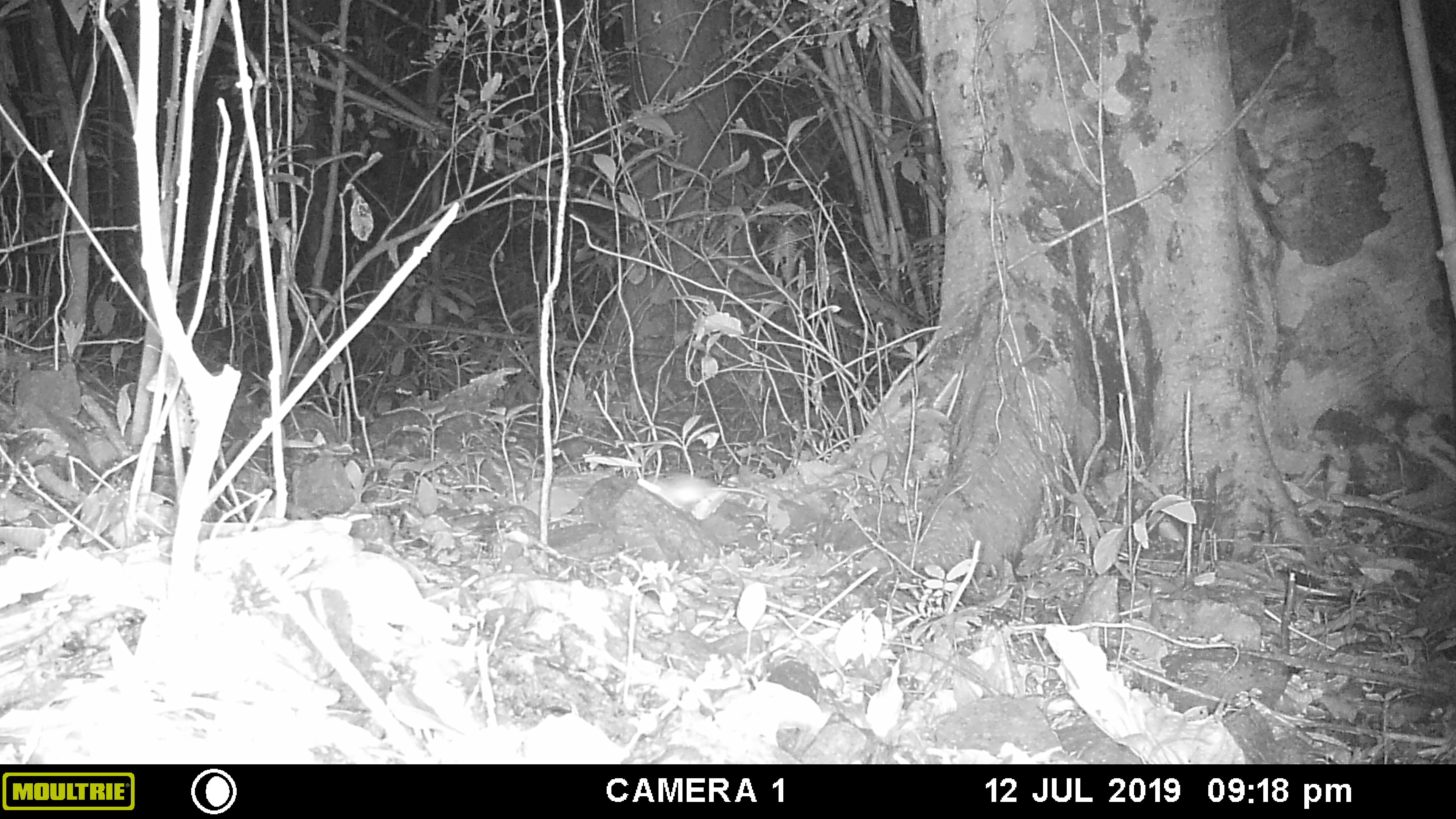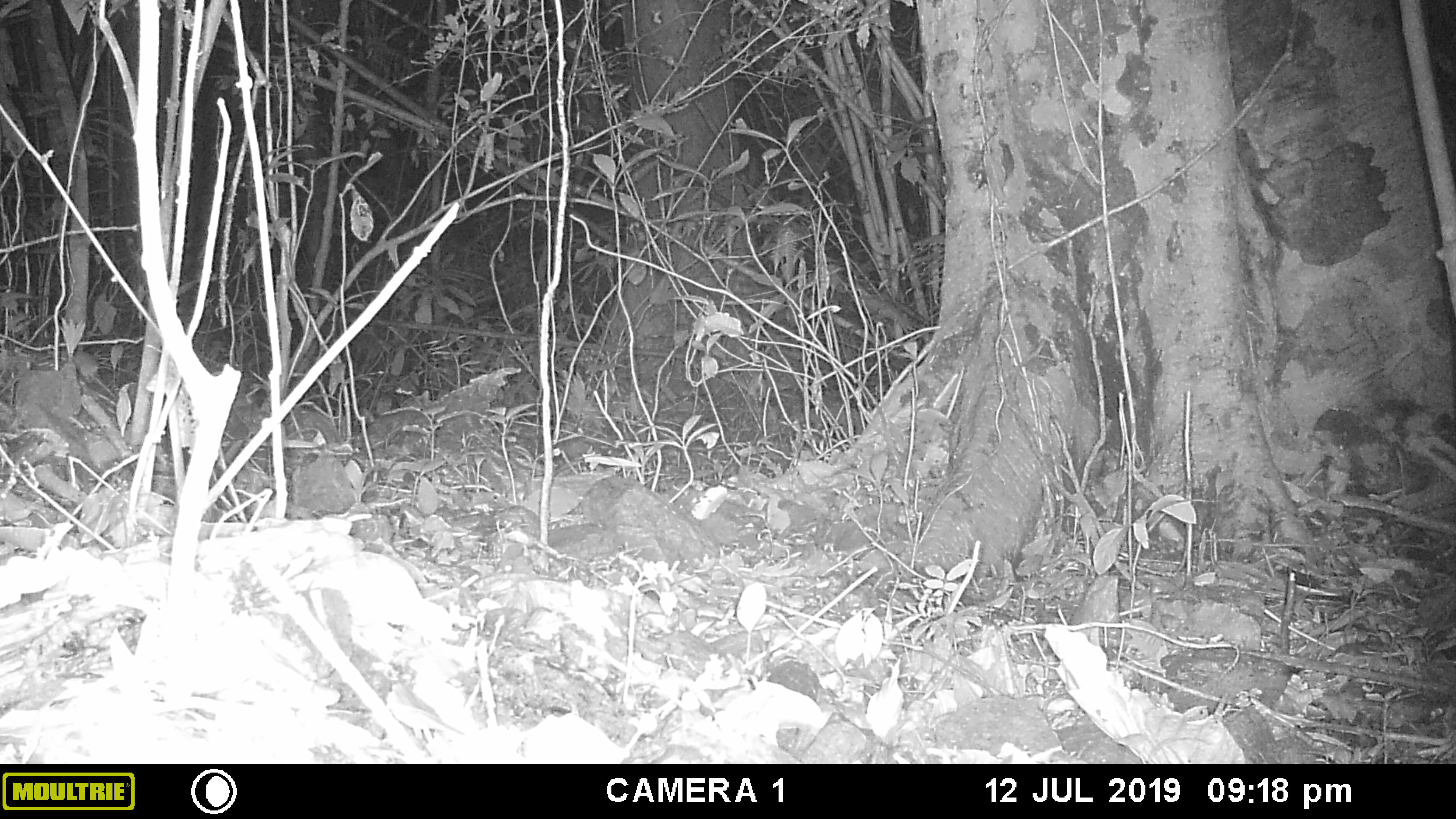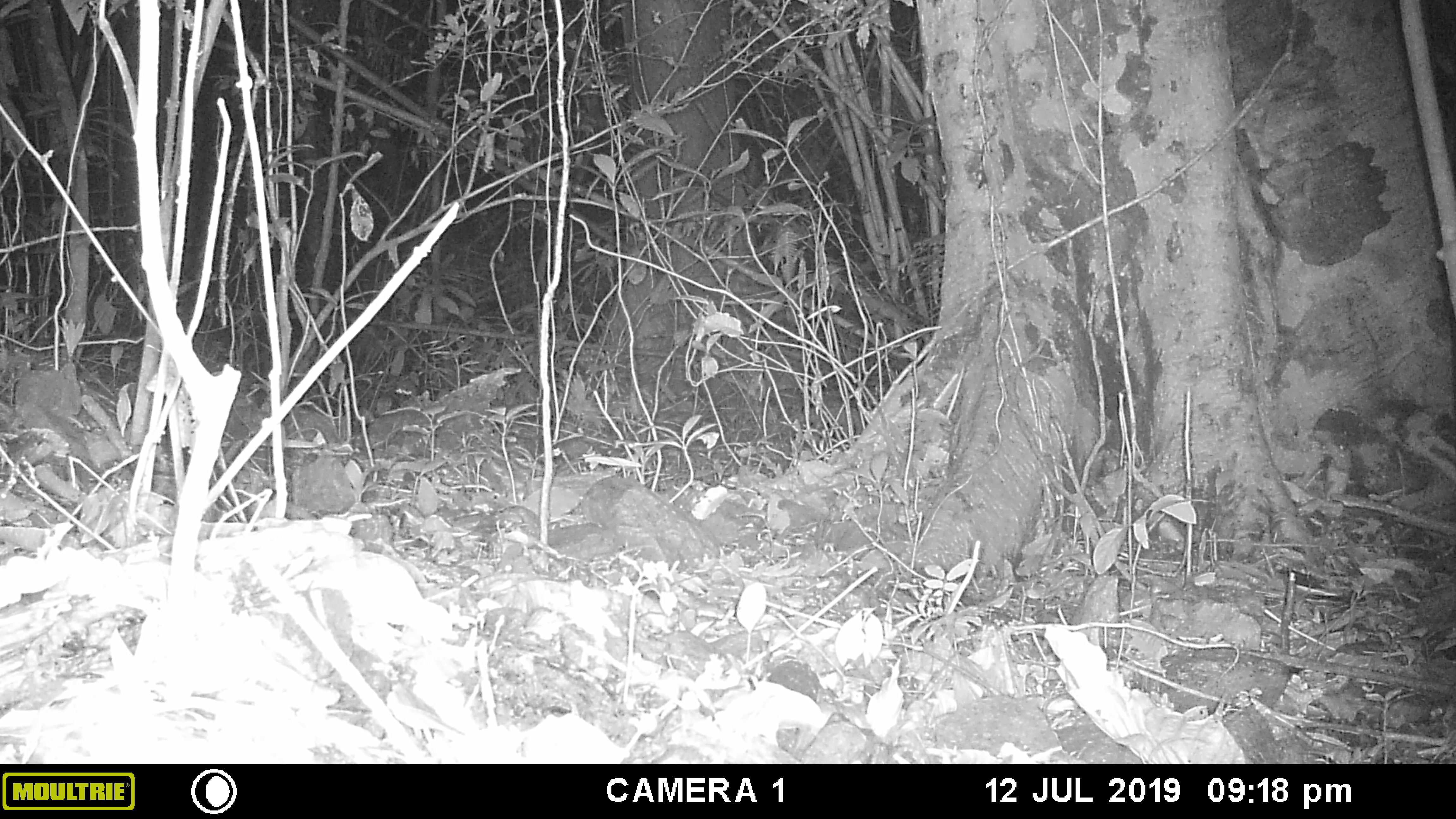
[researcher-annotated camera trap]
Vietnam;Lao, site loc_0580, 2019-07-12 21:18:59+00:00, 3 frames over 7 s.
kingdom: Animalia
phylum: Chordata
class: Mammalia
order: Rodentia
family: Muridae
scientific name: Muridae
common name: old-world mice and rats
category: unidentified murid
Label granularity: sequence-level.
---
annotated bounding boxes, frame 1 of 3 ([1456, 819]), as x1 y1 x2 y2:
unidentified murid: 637 471 780 506